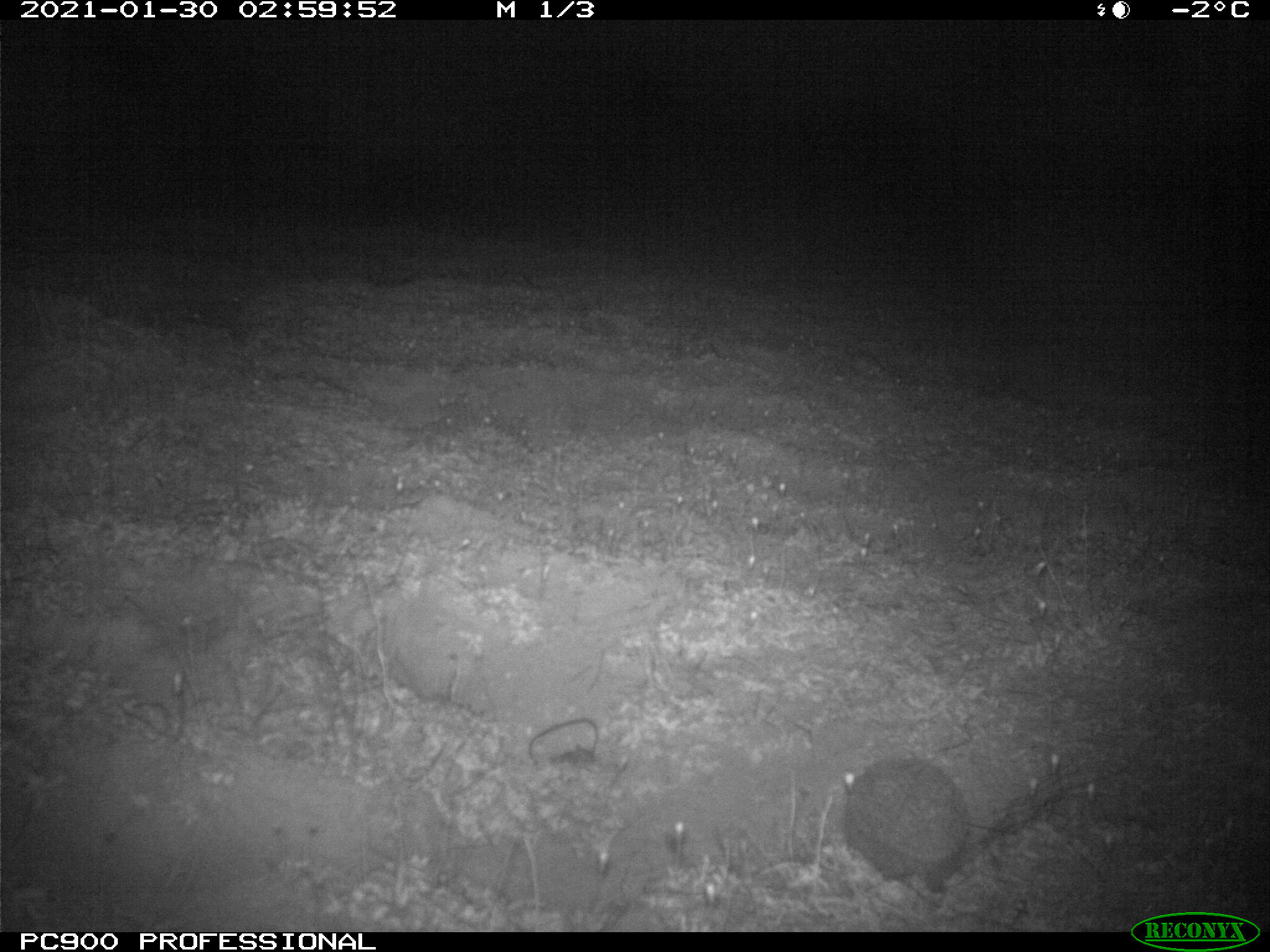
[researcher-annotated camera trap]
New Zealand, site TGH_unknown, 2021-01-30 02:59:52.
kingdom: Animalia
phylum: Chordata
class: Mammalia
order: Eulipotyphla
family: Erinaceidae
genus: Erinaceus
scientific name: Erinaceus europaeus europaeus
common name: european hedgehog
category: hedgehog